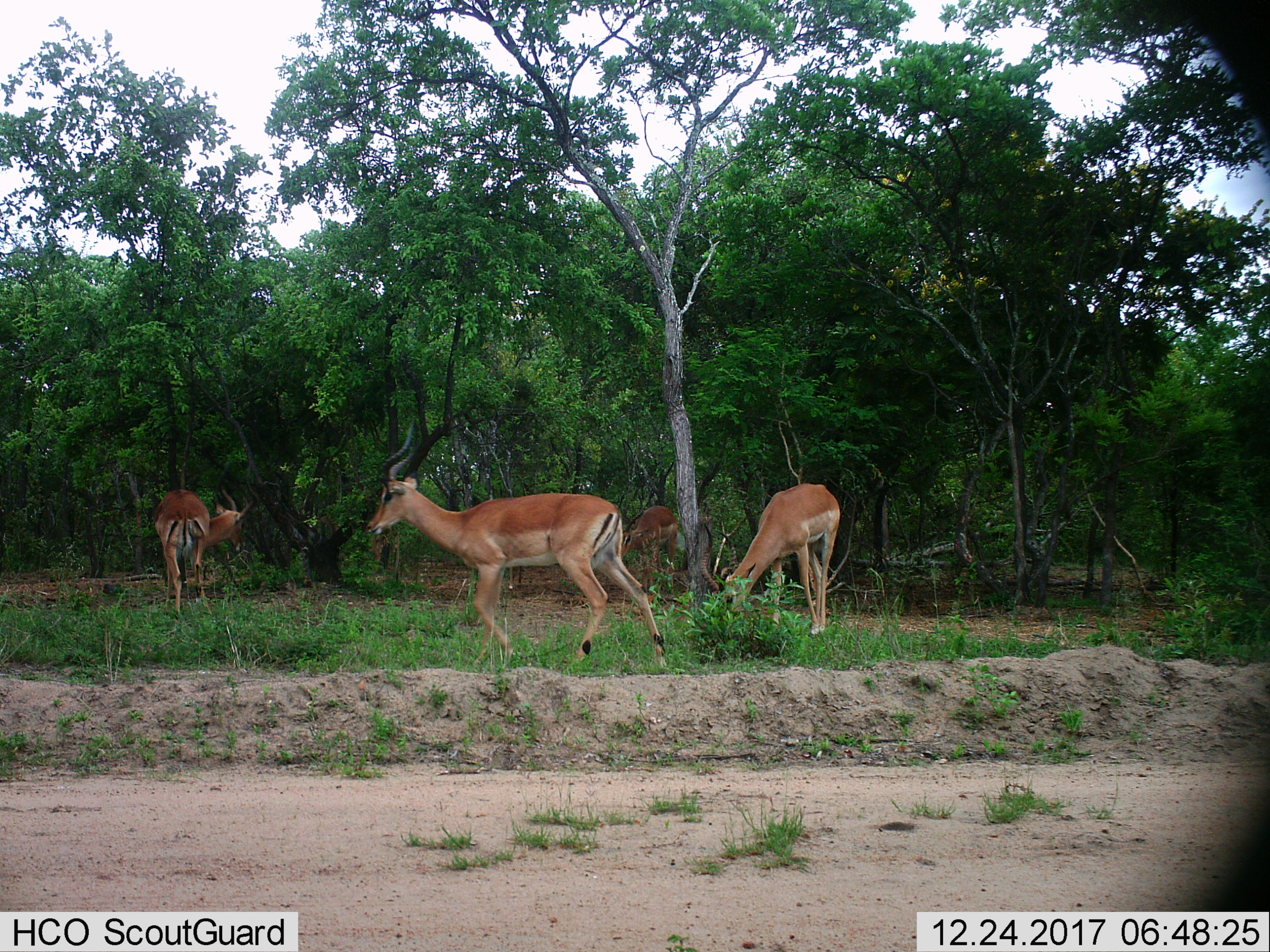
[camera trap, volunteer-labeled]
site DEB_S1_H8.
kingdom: Animalia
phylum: Chordata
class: Mammalia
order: Artiodactyla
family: Bovidae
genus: Aepyceros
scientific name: Aepyceros melampus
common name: impala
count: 4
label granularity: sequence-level